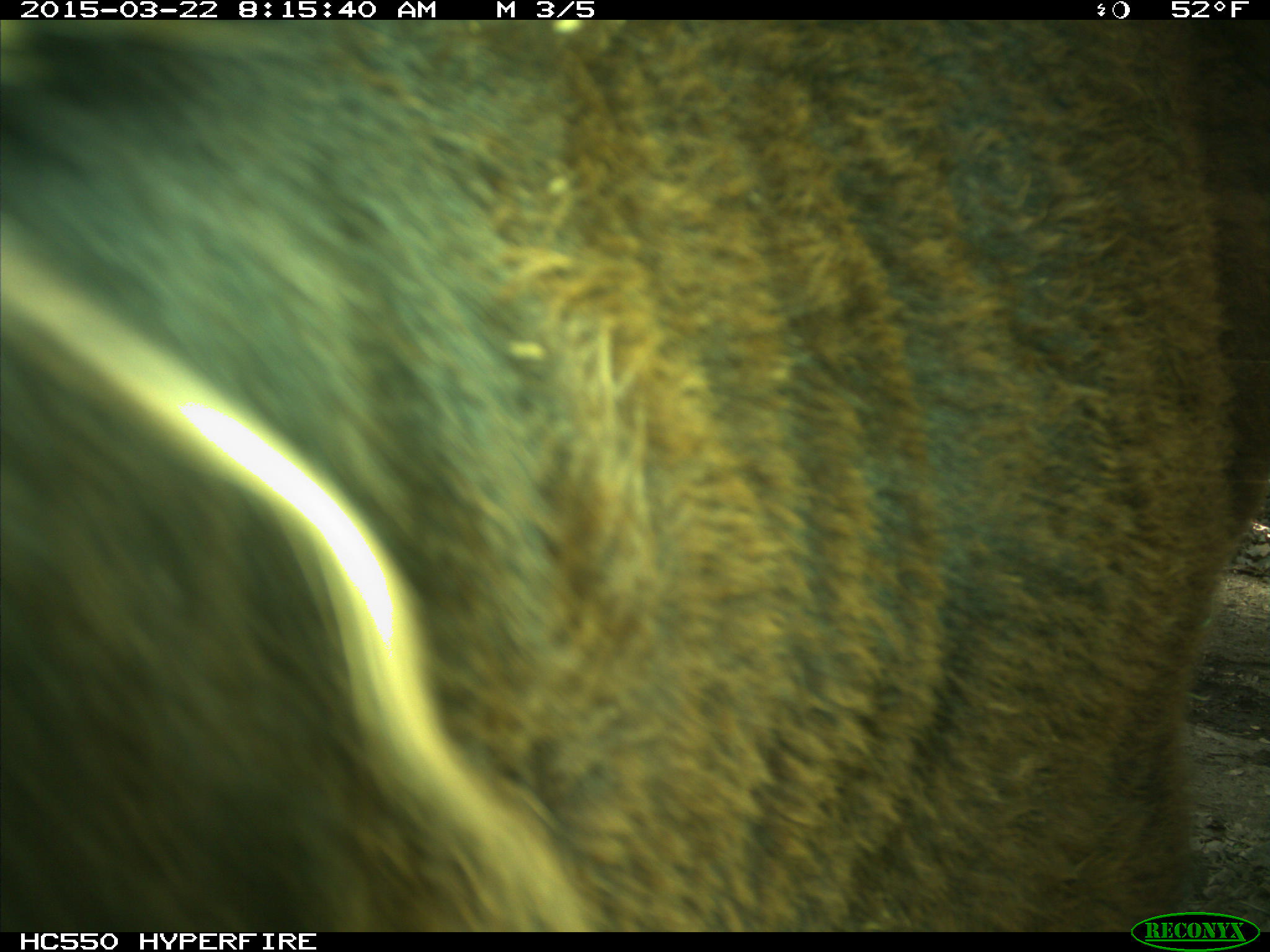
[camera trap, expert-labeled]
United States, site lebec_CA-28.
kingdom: Animalia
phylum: Chordata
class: Mammalia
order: Artiodactyla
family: Bovidae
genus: Bos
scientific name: Bos taurus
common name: domestic cow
Bos taurus (domestic cow).